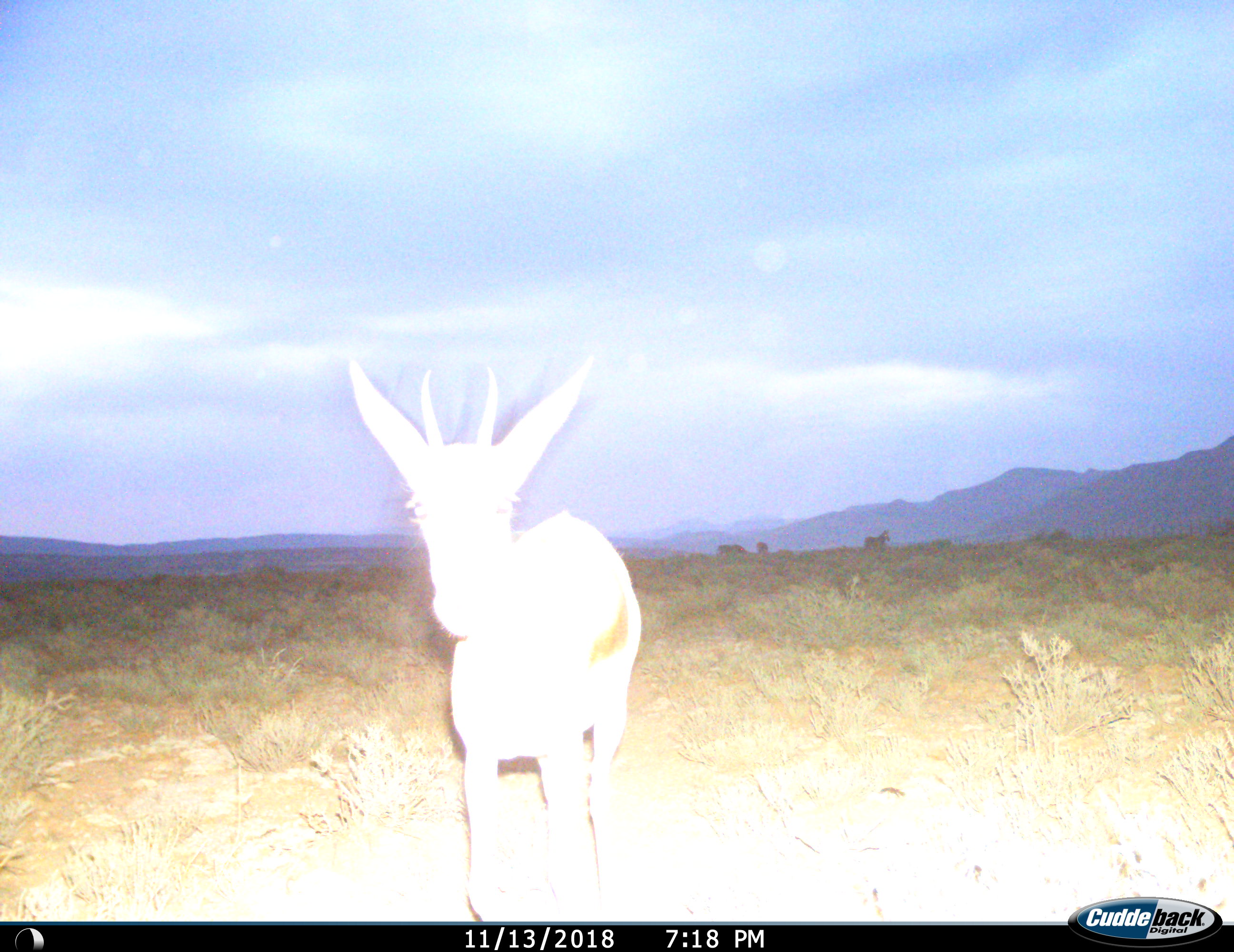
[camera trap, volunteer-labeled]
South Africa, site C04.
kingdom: Animalia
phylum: Chordata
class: Mammalia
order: Artiodactyla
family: Bovidae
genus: Antidorcas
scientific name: Antidorcas marsupialis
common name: springbok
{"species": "springbok (Antidorcas marsupialis)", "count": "1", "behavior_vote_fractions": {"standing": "60%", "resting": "0%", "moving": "40%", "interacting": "0%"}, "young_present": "0%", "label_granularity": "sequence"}